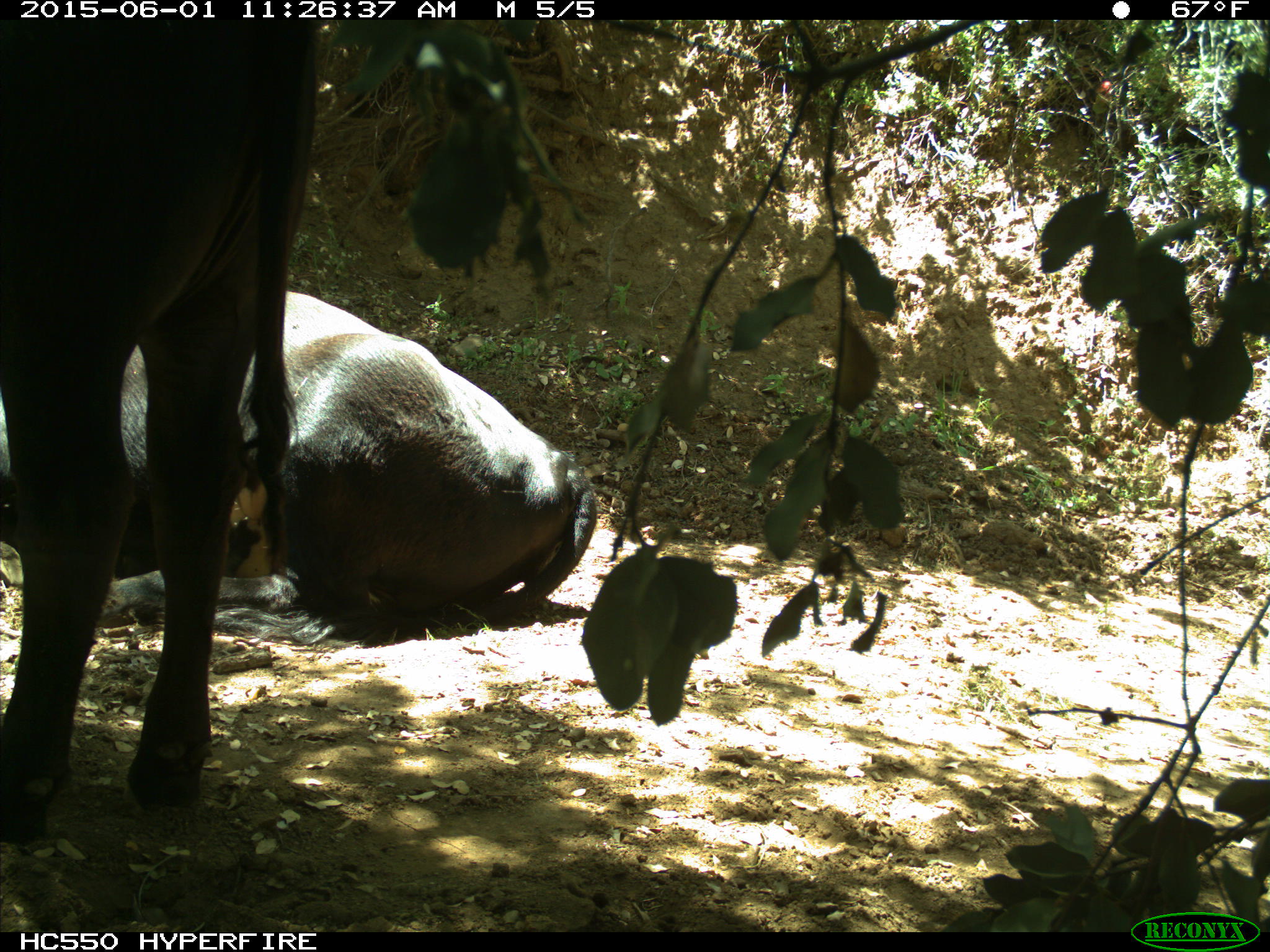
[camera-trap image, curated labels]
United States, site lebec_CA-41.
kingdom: Animalia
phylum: Chordata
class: Mammalia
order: Artiodactyla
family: Bovidae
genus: Bos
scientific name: Bos taurus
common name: domestic cow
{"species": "Bos taurus (domestic cow)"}